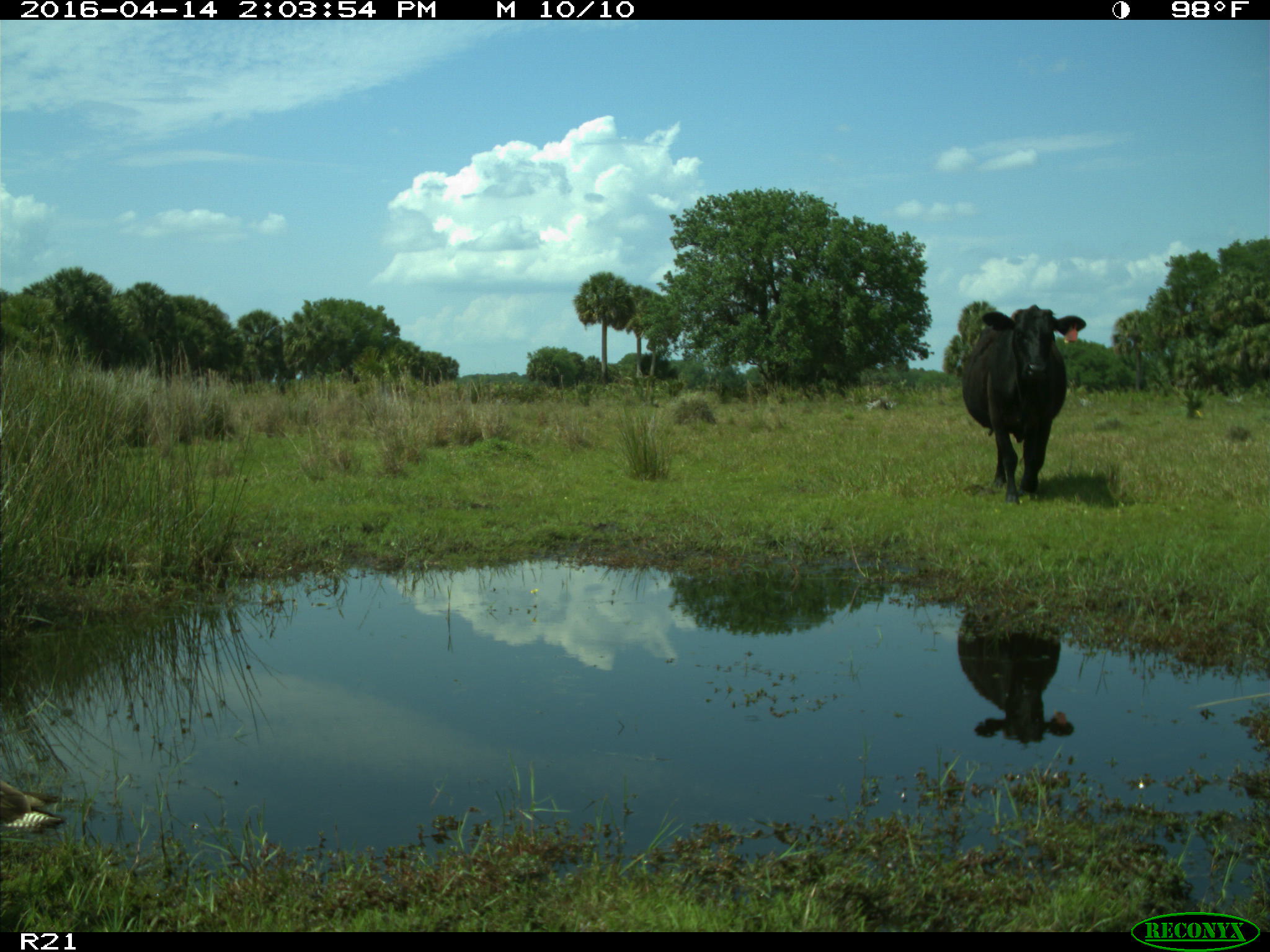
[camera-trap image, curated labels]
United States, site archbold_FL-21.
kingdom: Animalia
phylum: Chordata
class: Mammalia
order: Artiodactyla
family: Bovidae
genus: Bos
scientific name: Bos taurus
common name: domestic cow